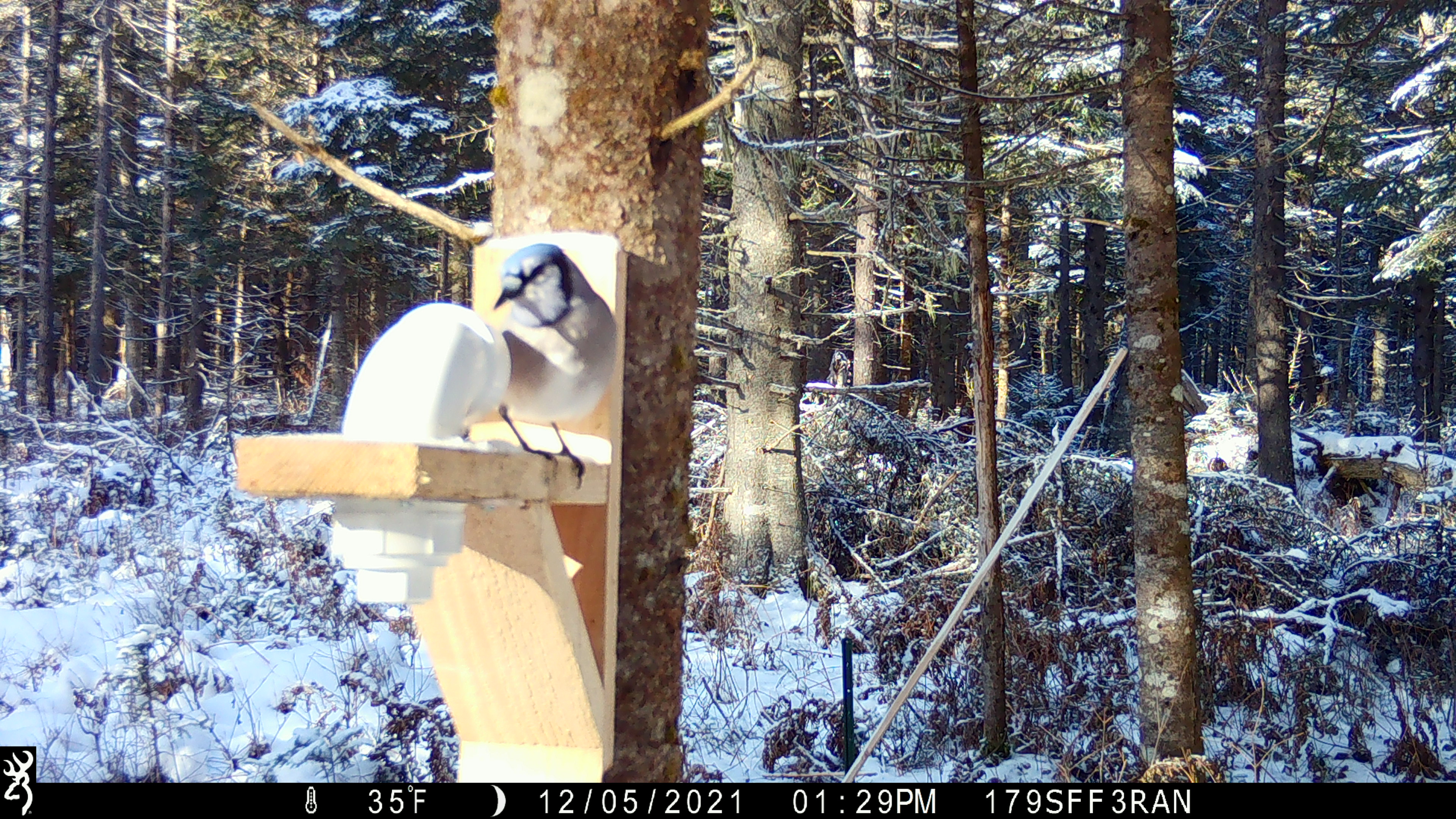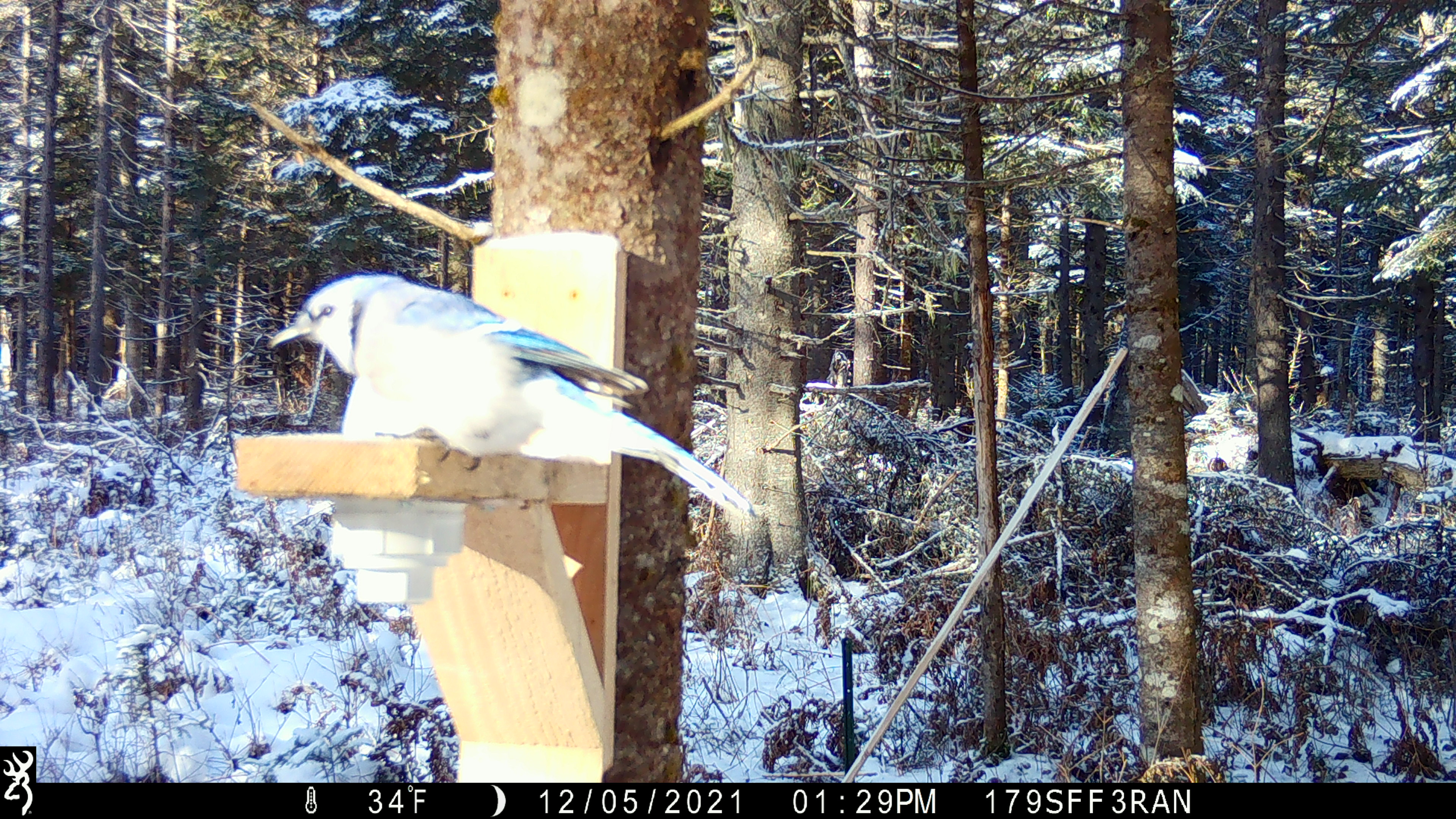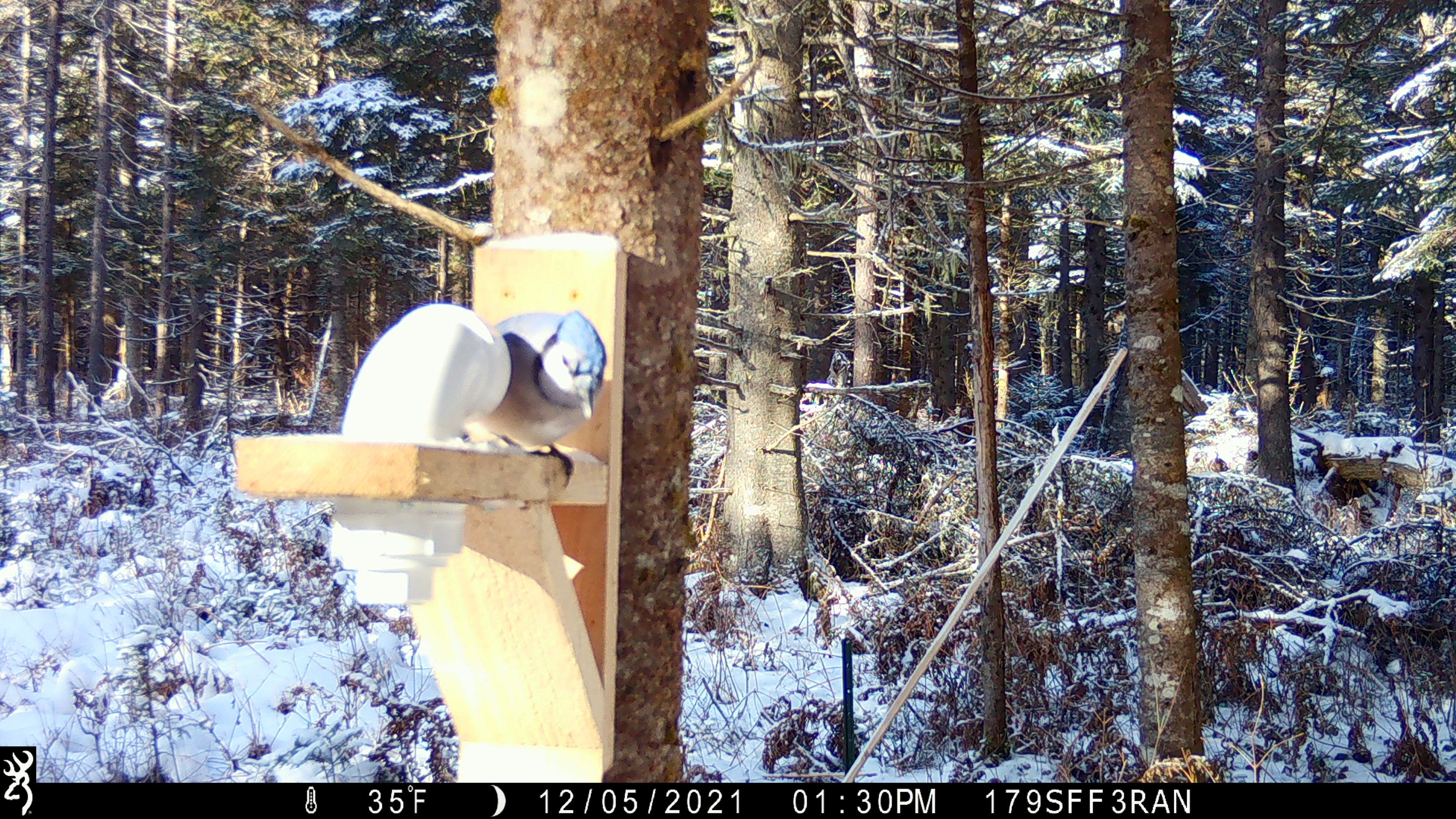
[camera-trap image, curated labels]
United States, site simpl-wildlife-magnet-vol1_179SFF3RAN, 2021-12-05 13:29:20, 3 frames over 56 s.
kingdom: Animalia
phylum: Chordata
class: Aves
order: Passeriformes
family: Corvidae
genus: Cyanocitta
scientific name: Cyanocitta cristata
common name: blue jay